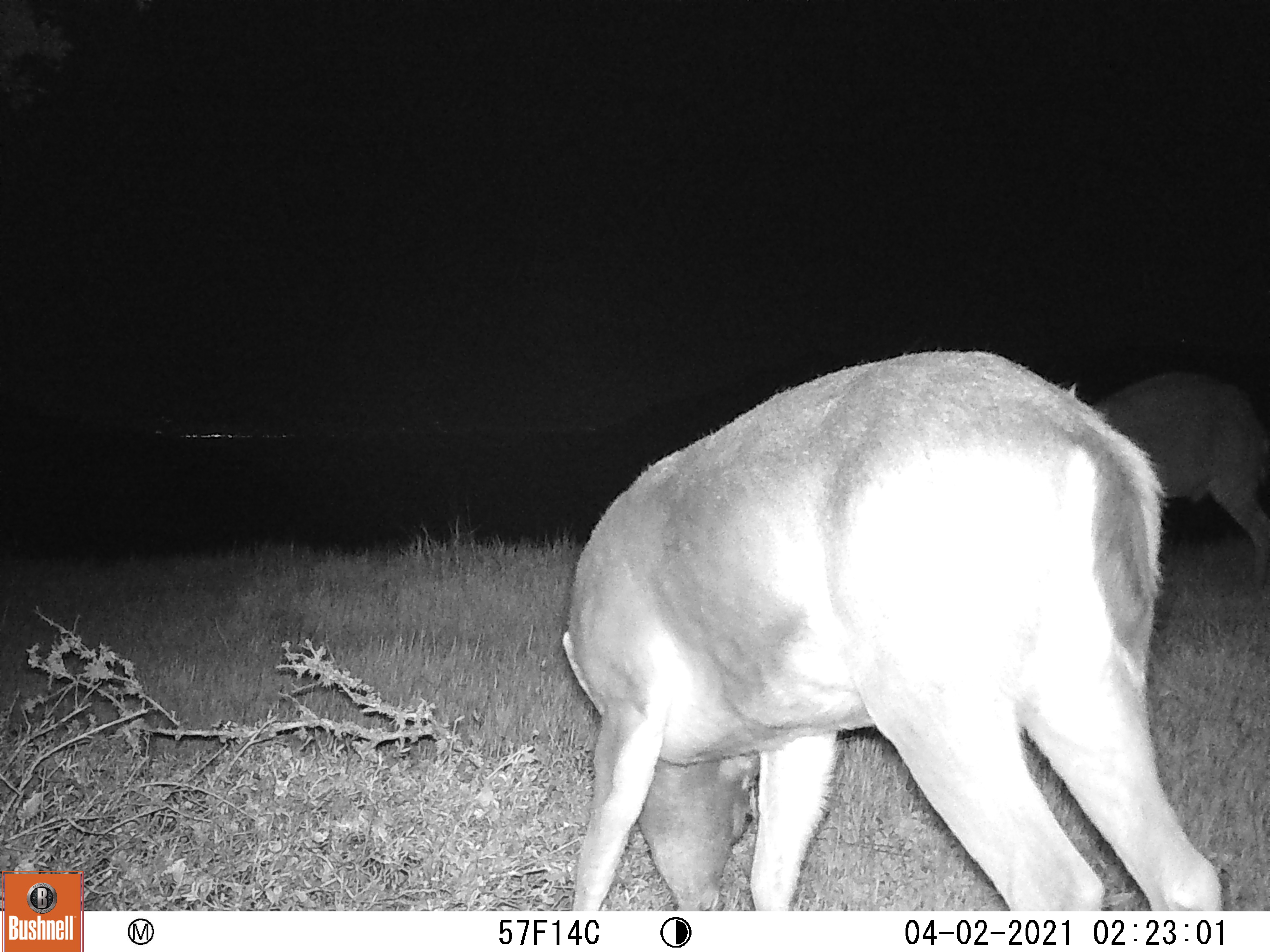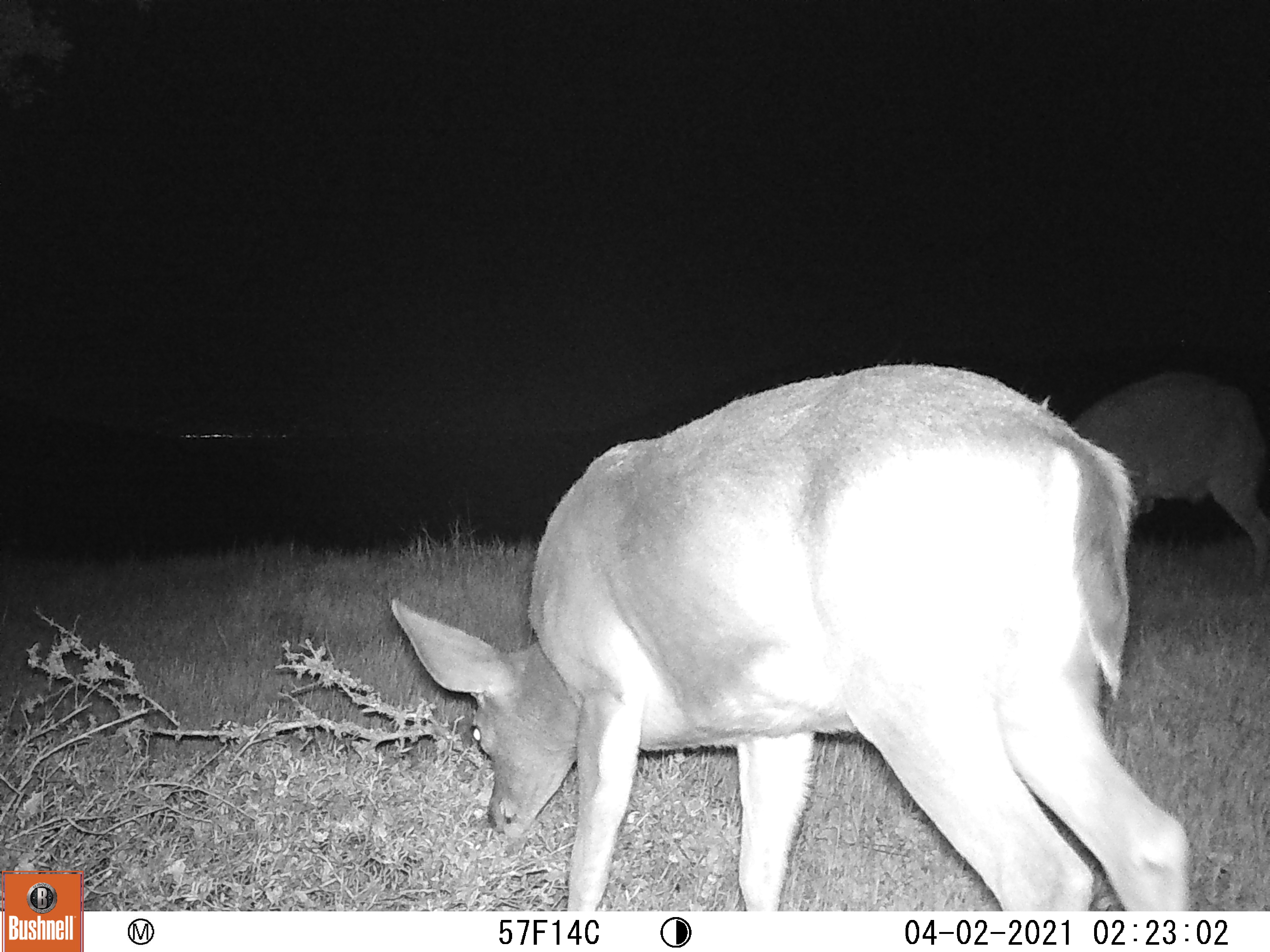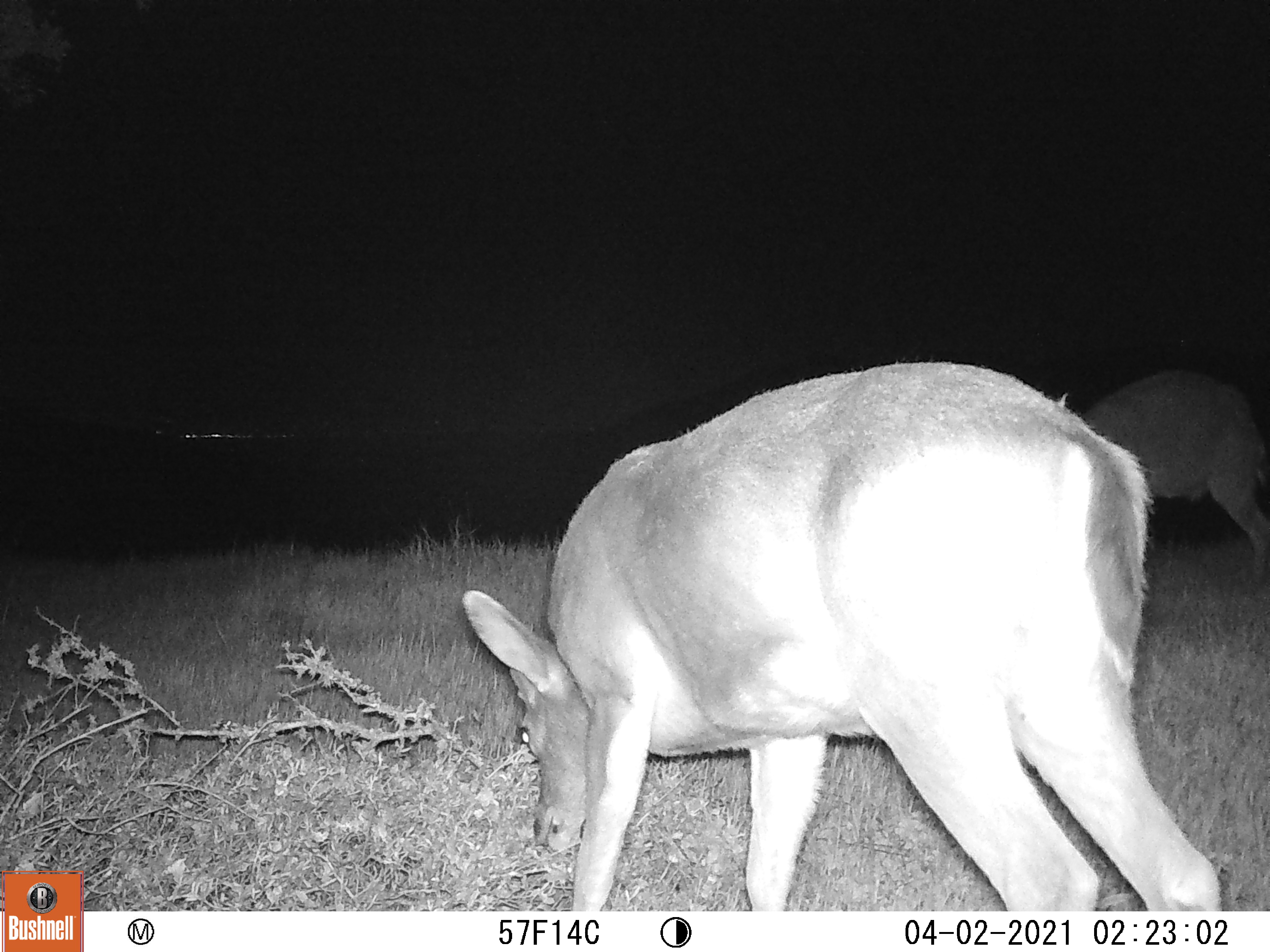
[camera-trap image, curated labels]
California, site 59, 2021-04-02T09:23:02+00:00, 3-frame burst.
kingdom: Animalia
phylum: Chordata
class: Mammalia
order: Artiodactyla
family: Cervidae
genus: Odocoileus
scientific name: Odocoileus hemionus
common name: mule deer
Mule deer (Odocoileus hemionus).